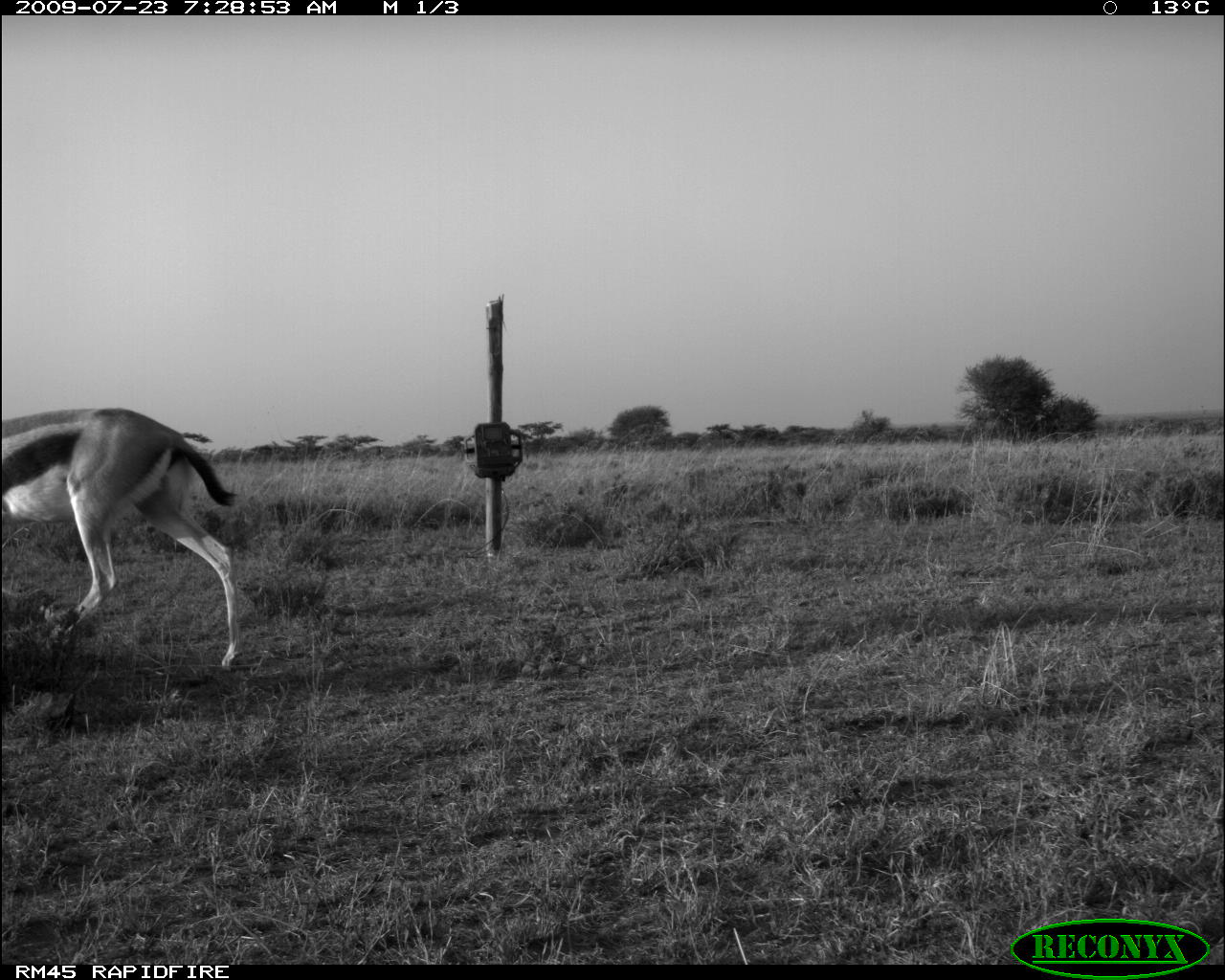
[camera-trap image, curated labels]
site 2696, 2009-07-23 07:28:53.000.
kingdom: Animalia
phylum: Chordata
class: Mammalia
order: Artiodactyla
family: Bovidae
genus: Eudorcas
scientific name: Eudorcas thomsonii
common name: thomson's gazelle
Eudorcas thomsonii (thomson's gazelle), count 1.